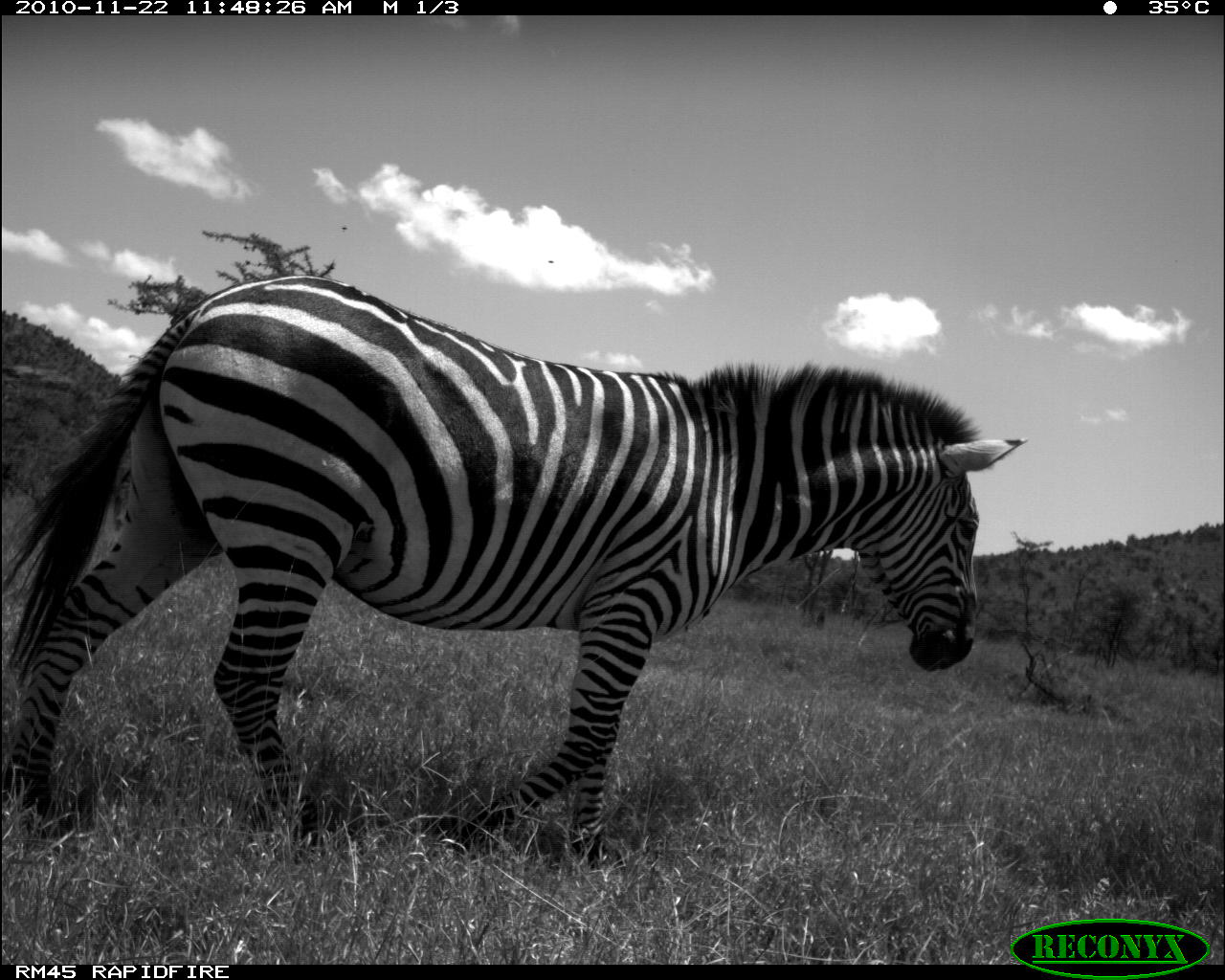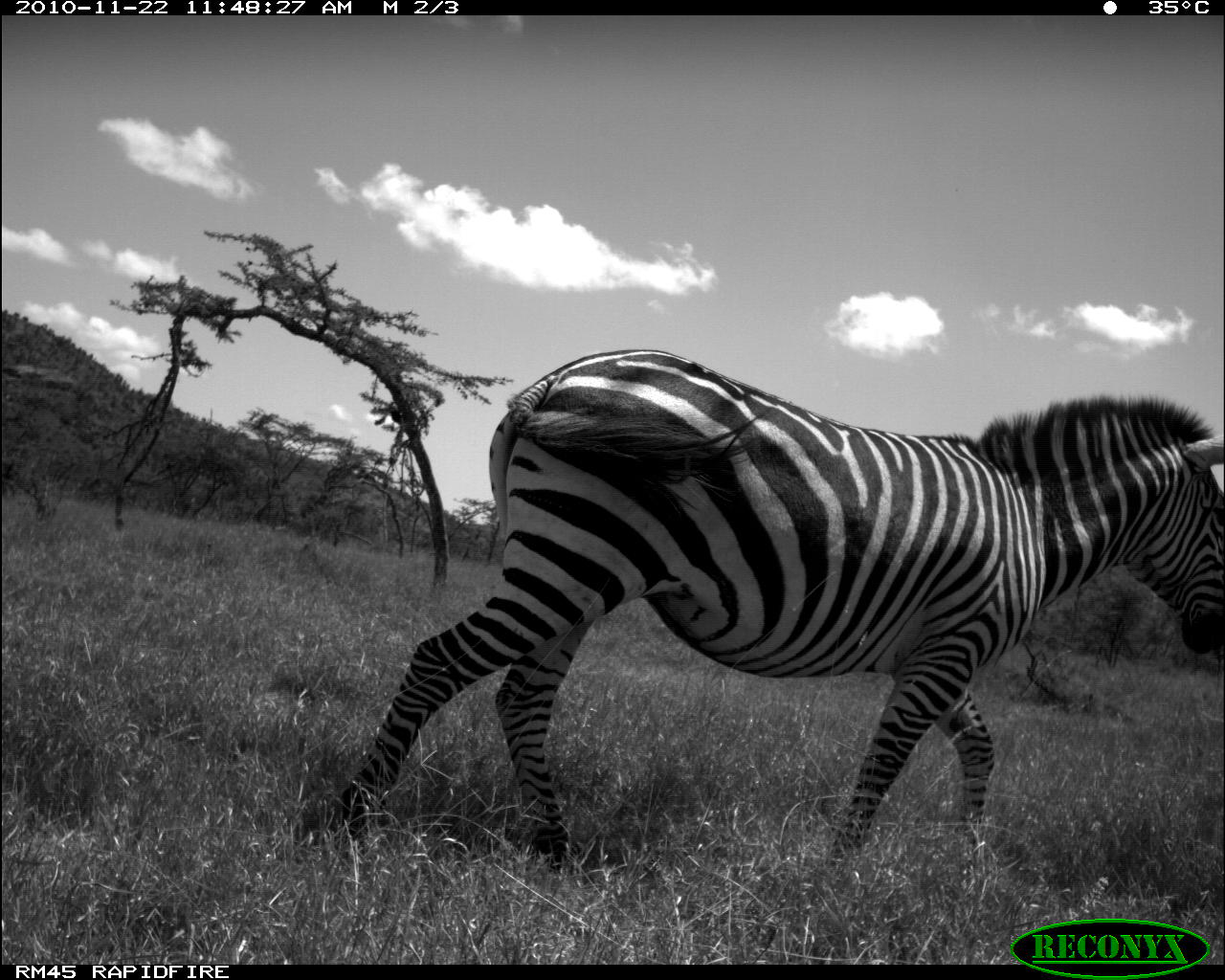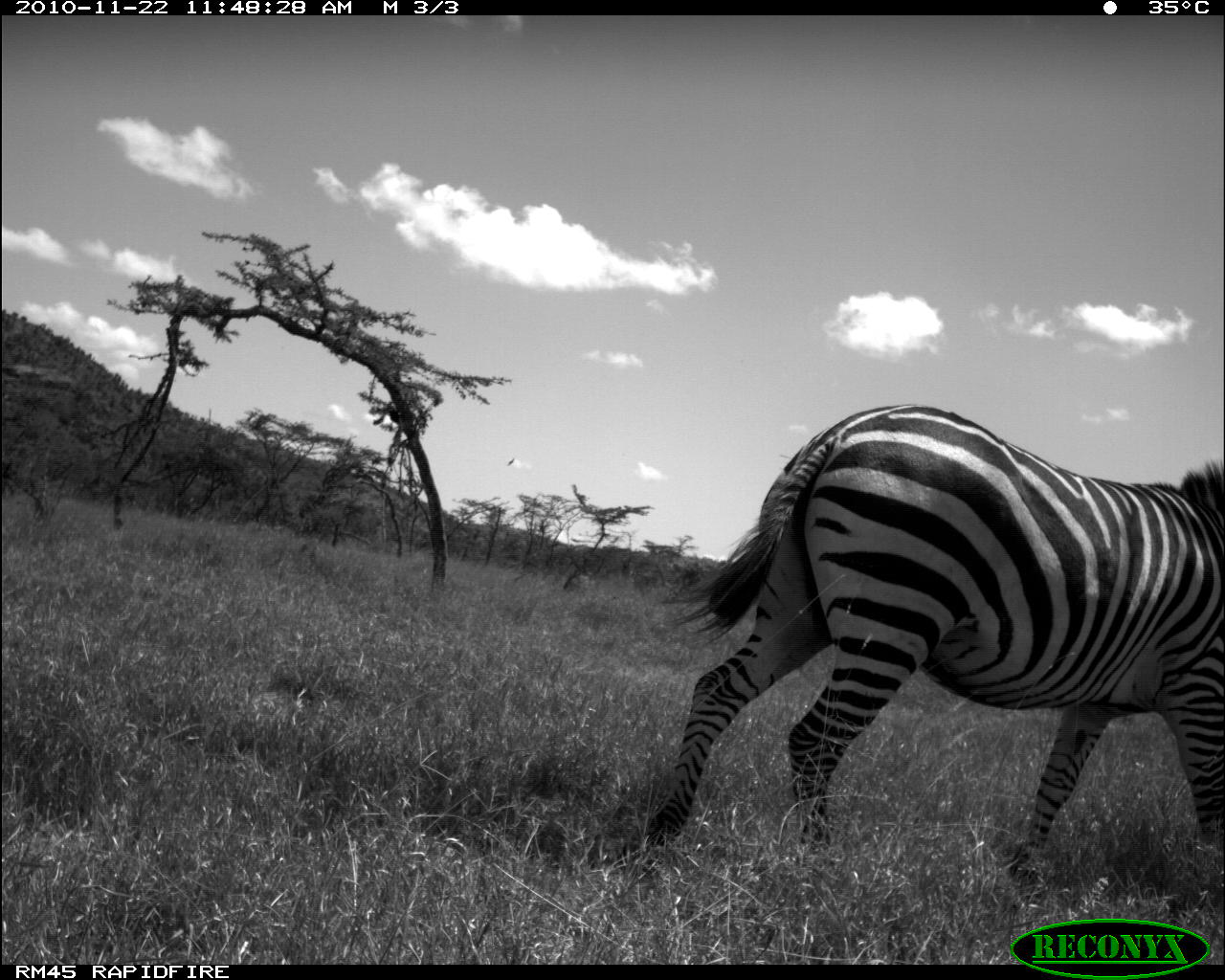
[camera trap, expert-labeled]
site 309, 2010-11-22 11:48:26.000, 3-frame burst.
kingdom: Animalia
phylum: Chordata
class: Mammalia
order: Perissodactyla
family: Equidae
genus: Equus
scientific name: Equus quagga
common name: plains zebra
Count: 1.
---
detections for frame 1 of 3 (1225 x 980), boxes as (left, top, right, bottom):
equus quagga: (0, 272, 1029, 867)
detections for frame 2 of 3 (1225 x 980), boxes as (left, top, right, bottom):
equus quagga: (338, 345, 1222, 871)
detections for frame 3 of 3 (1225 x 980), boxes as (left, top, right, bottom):
equus quagga: (640, 400, 1225, 862)